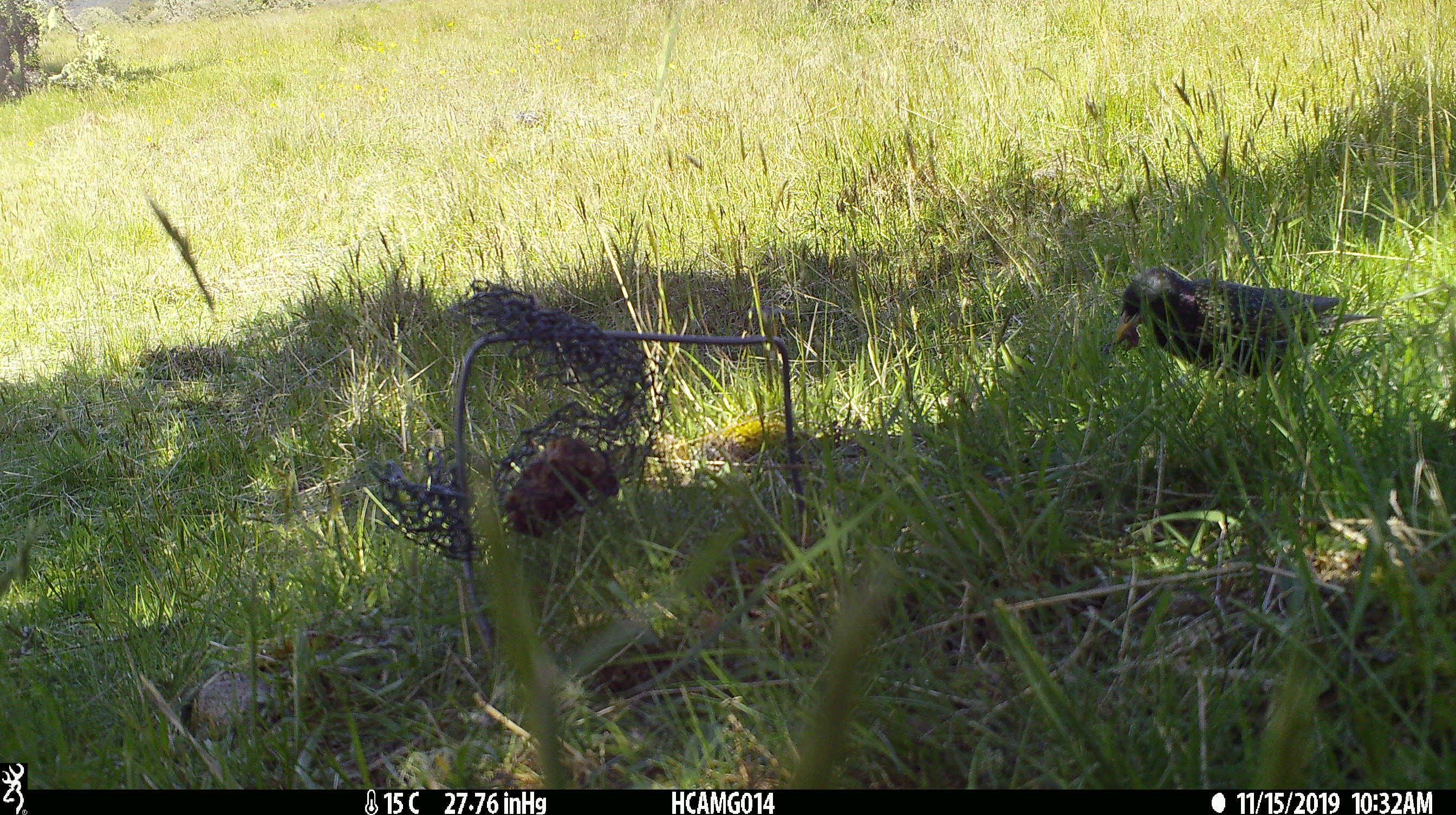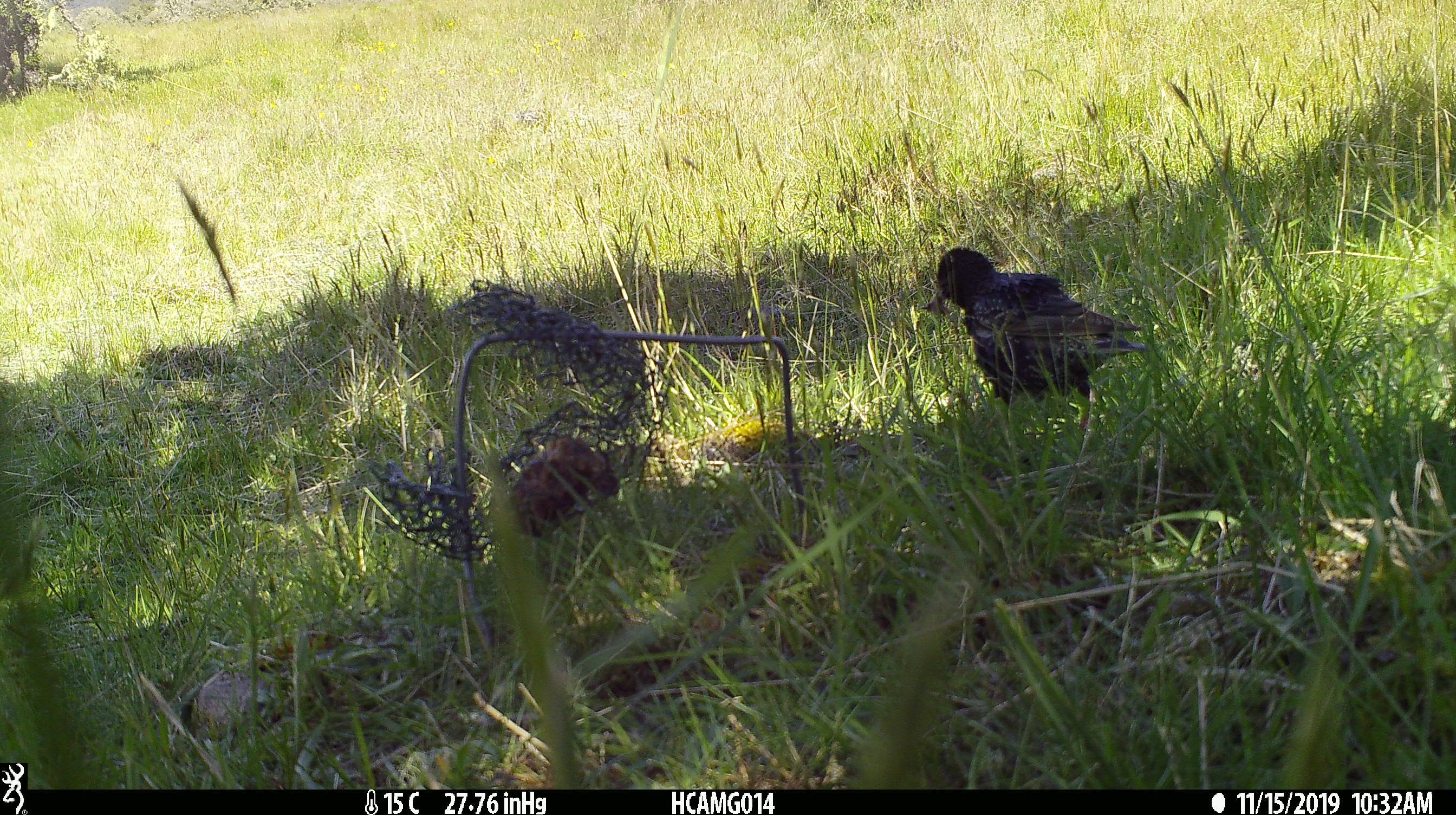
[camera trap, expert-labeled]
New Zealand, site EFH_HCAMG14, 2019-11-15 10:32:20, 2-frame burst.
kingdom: Animalia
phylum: Chordata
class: Aves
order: Passeriformes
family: Sturnidae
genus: Sturnus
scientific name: Sturnus vulgaris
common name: european starling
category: starling